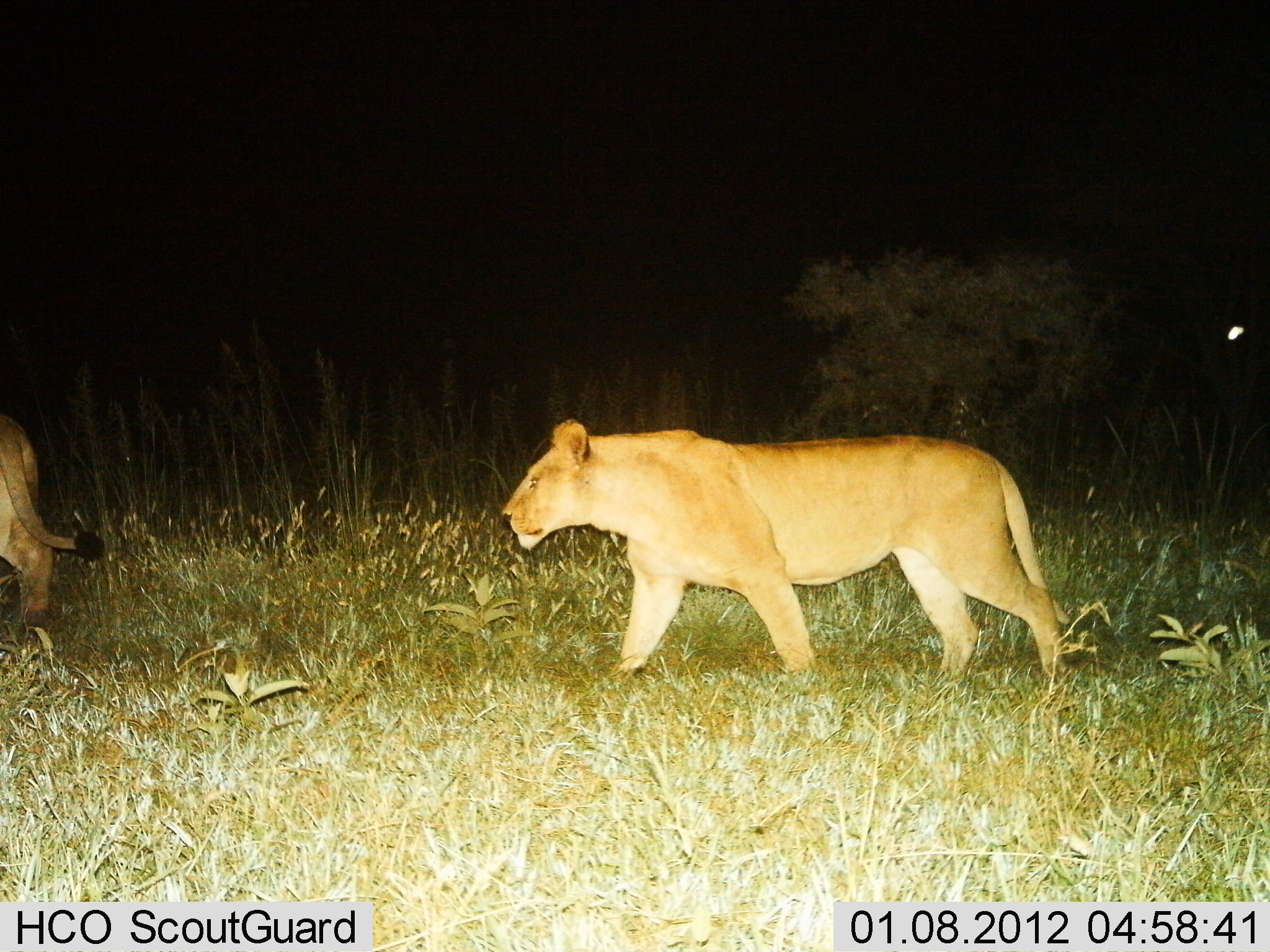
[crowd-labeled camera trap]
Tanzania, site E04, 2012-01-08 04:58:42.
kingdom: Animalia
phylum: Chordata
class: Mammalia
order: Carnivora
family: Felidae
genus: Panthera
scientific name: Panthera leo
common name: lion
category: lionfemale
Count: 2.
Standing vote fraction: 8%.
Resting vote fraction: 0%.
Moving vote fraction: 96%.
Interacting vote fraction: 0%.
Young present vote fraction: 0%.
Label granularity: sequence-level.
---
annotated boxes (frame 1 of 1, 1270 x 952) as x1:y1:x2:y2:
animal: 500:416:1073:691; 0:414:109:638; 1228:324:1245:341